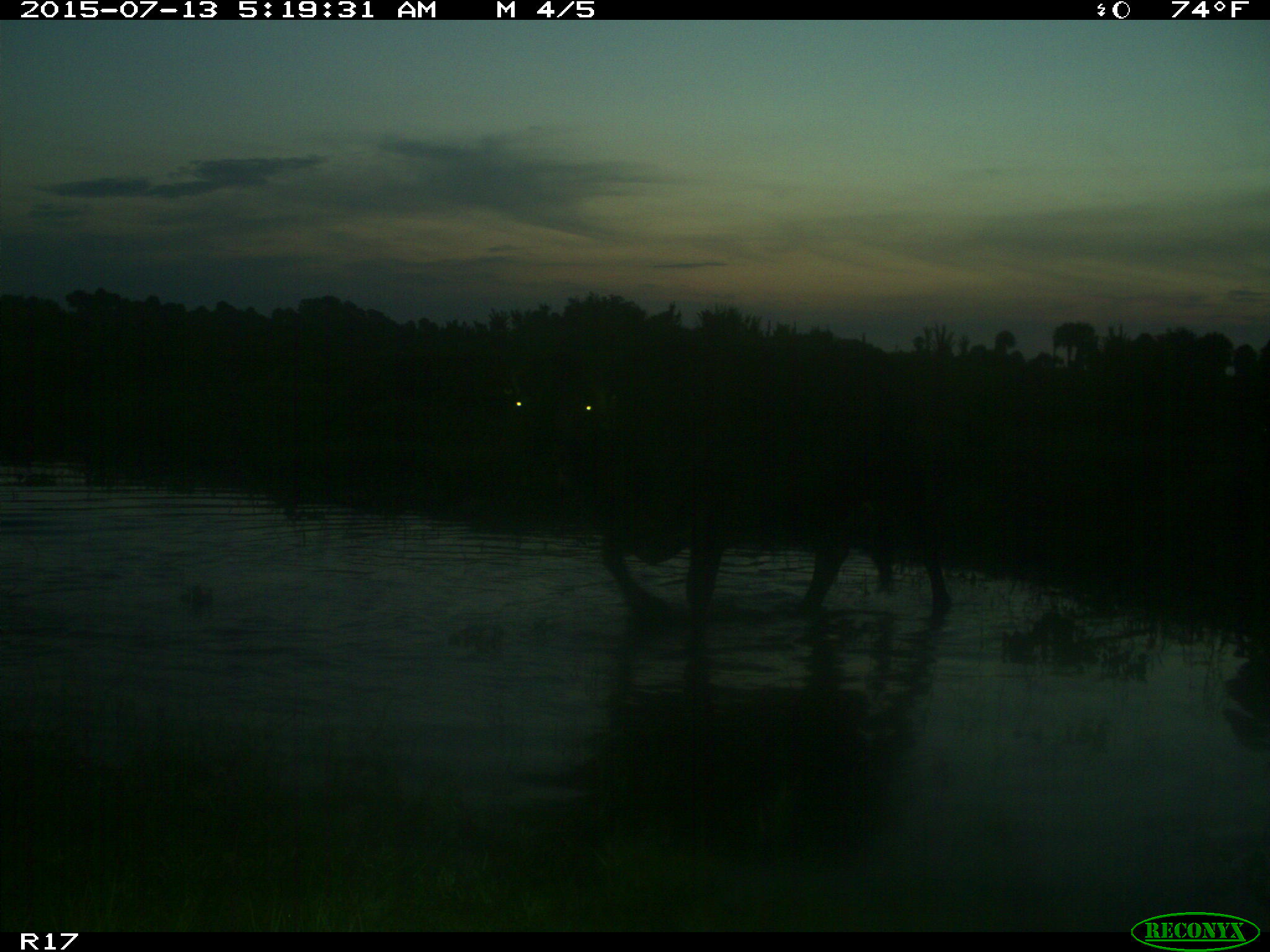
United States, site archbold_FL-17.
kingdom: Animalia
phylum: Chordata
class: Mammalia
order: Artiodactyla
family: Bovidae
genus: Bos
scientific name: Bos taurus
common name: domestic cow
Bos taurus (domestic cow).